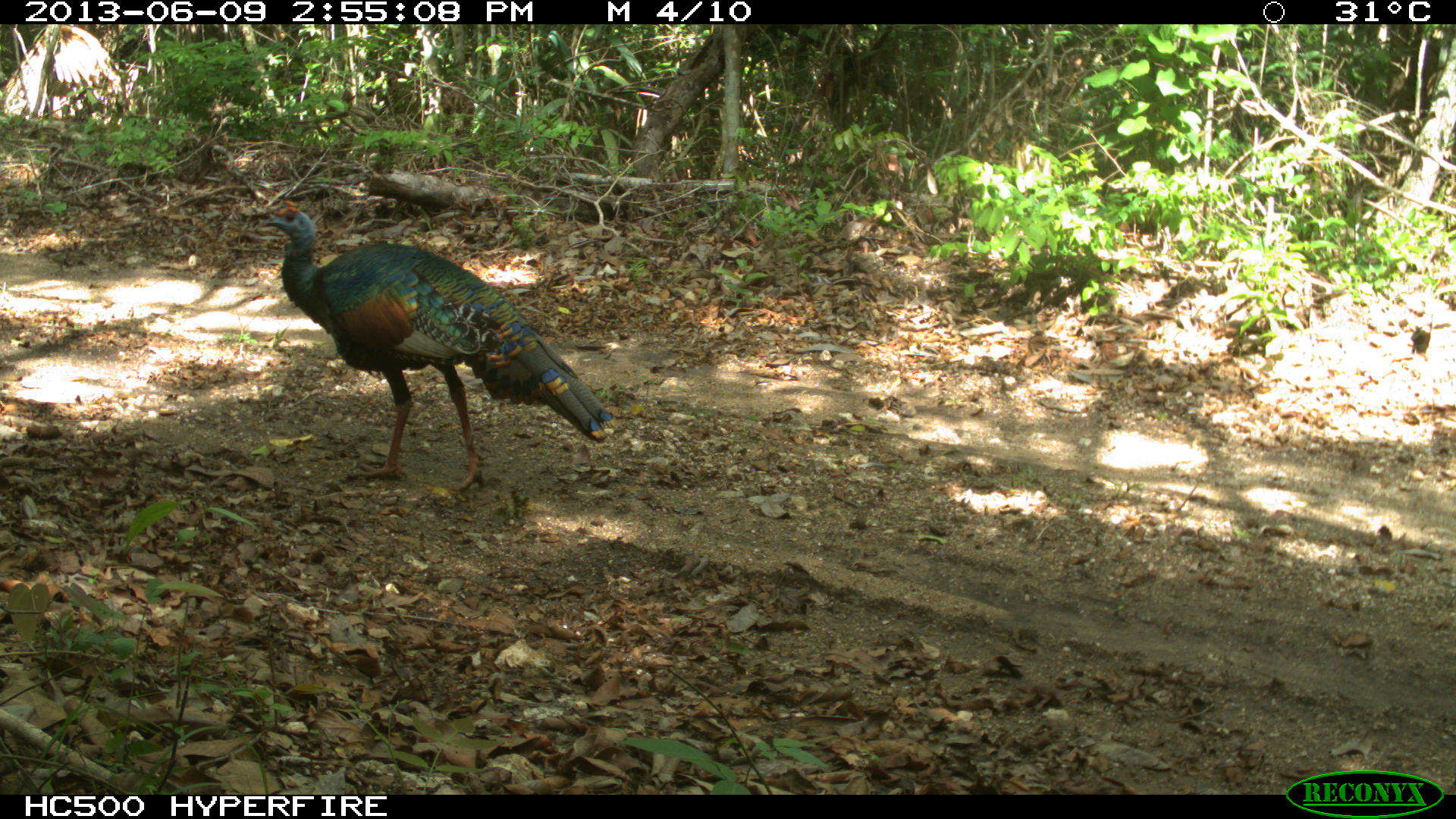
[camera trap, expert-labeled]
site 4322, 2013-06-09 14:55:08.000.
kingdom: Animalia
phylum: Chordata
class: Aves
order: Galliformes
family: Phasianidae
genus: Meleagris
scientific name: Meleagris ocellata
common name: ocellated turkey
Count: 1.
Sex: male.